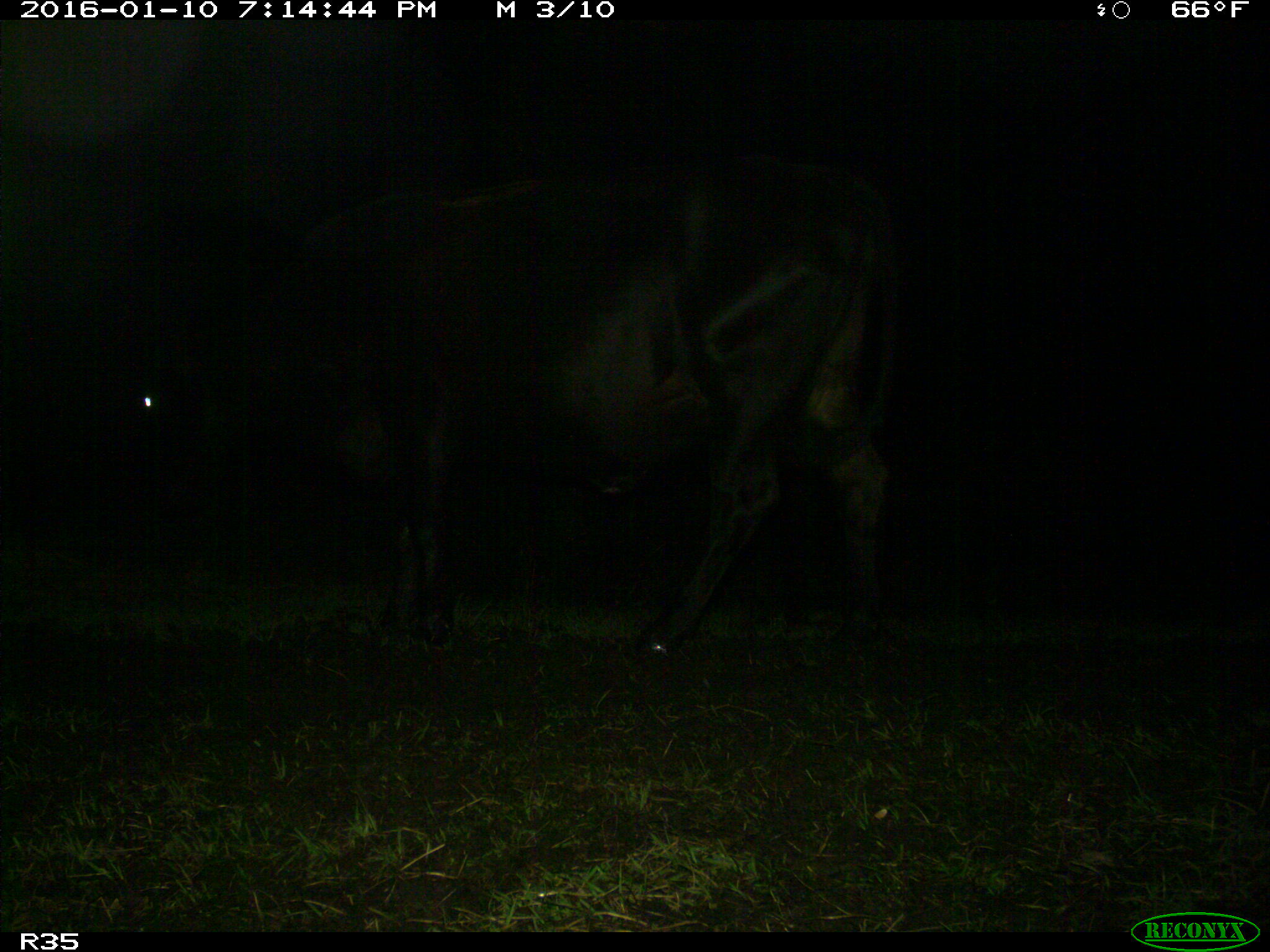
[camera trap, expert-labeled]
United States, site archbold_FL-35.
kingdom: Animalia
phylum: Chordata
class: Mammalia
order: Artiodactyla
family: Bovidae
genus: Bos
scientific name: Bos taurus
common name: domestic cow